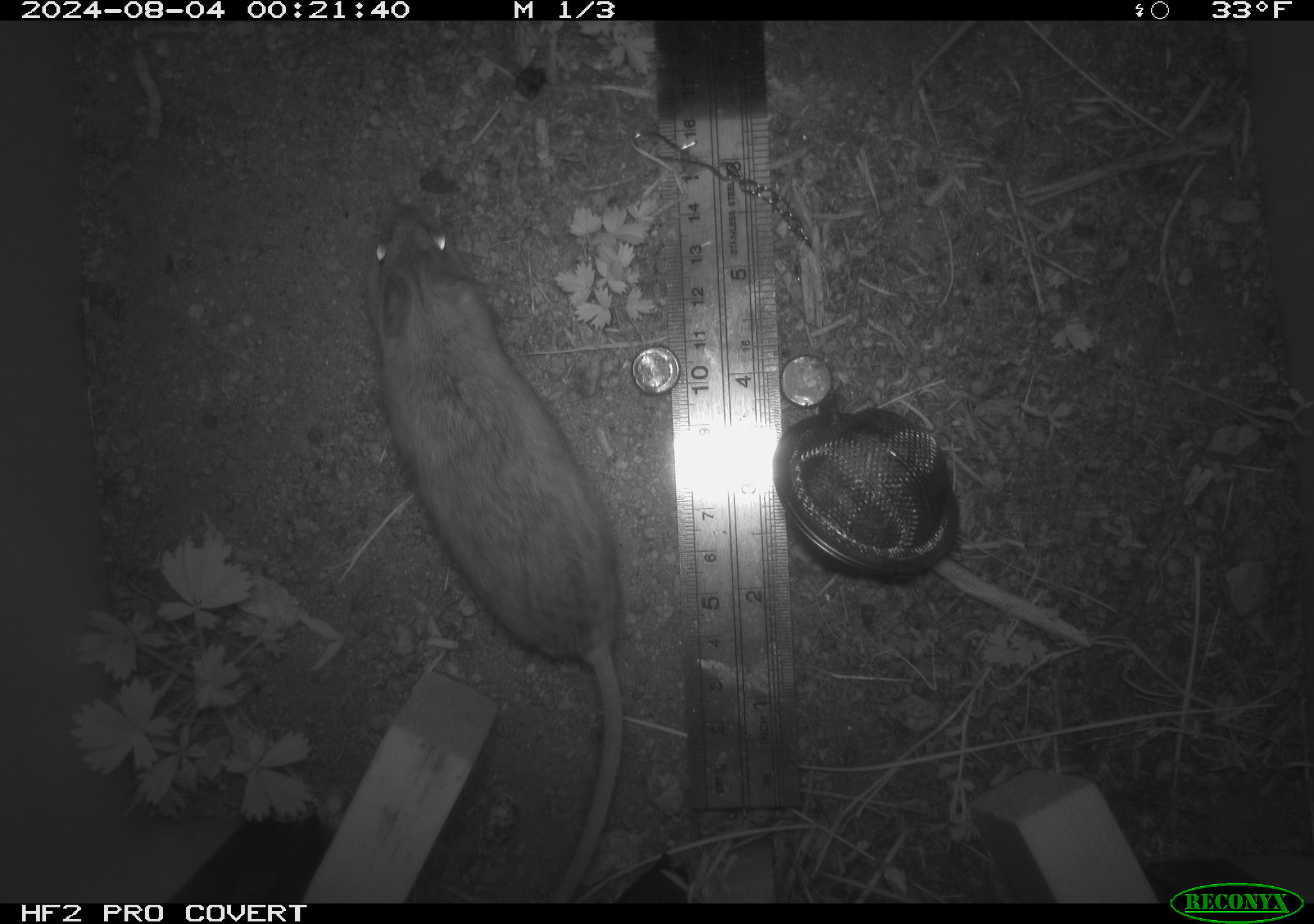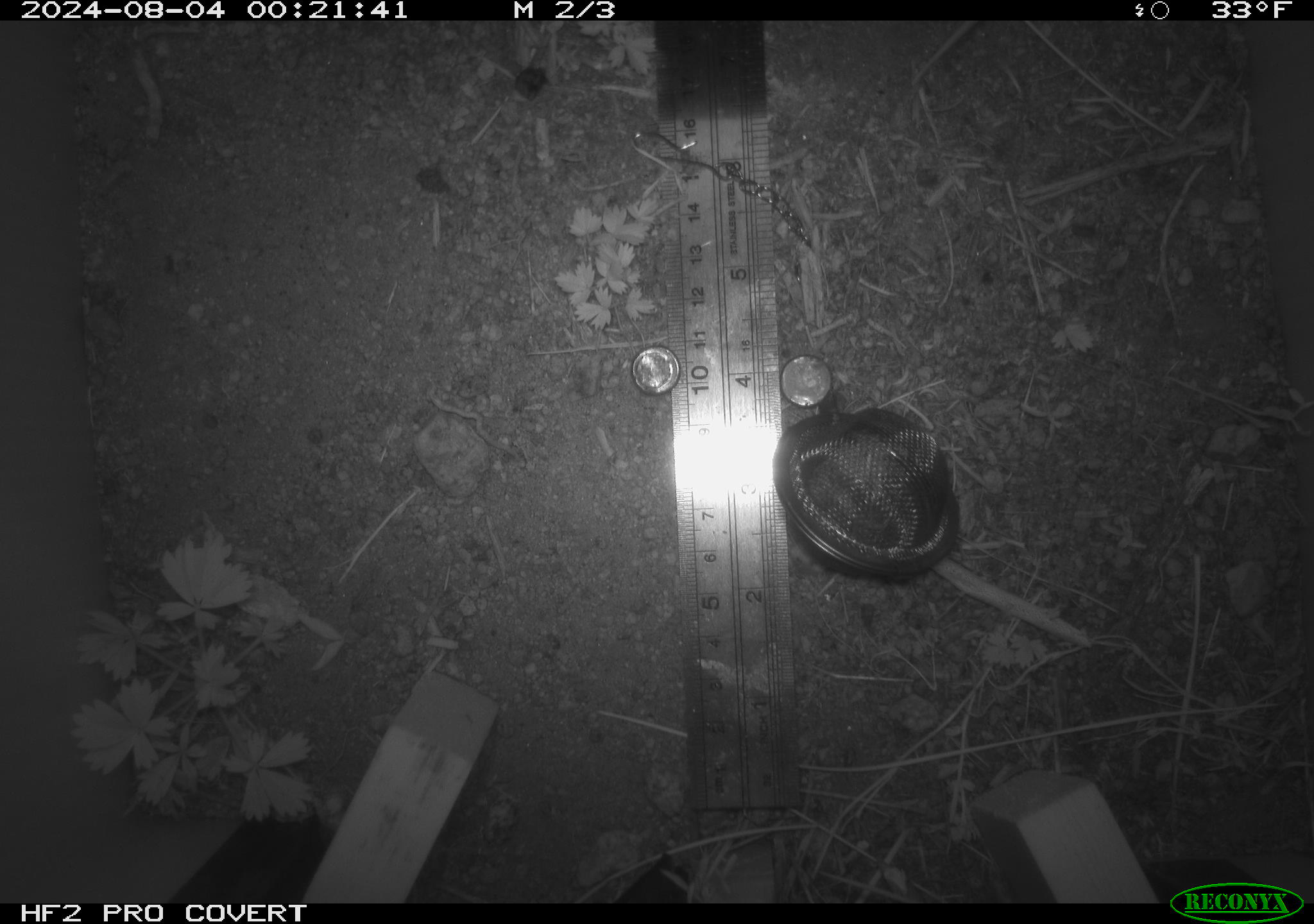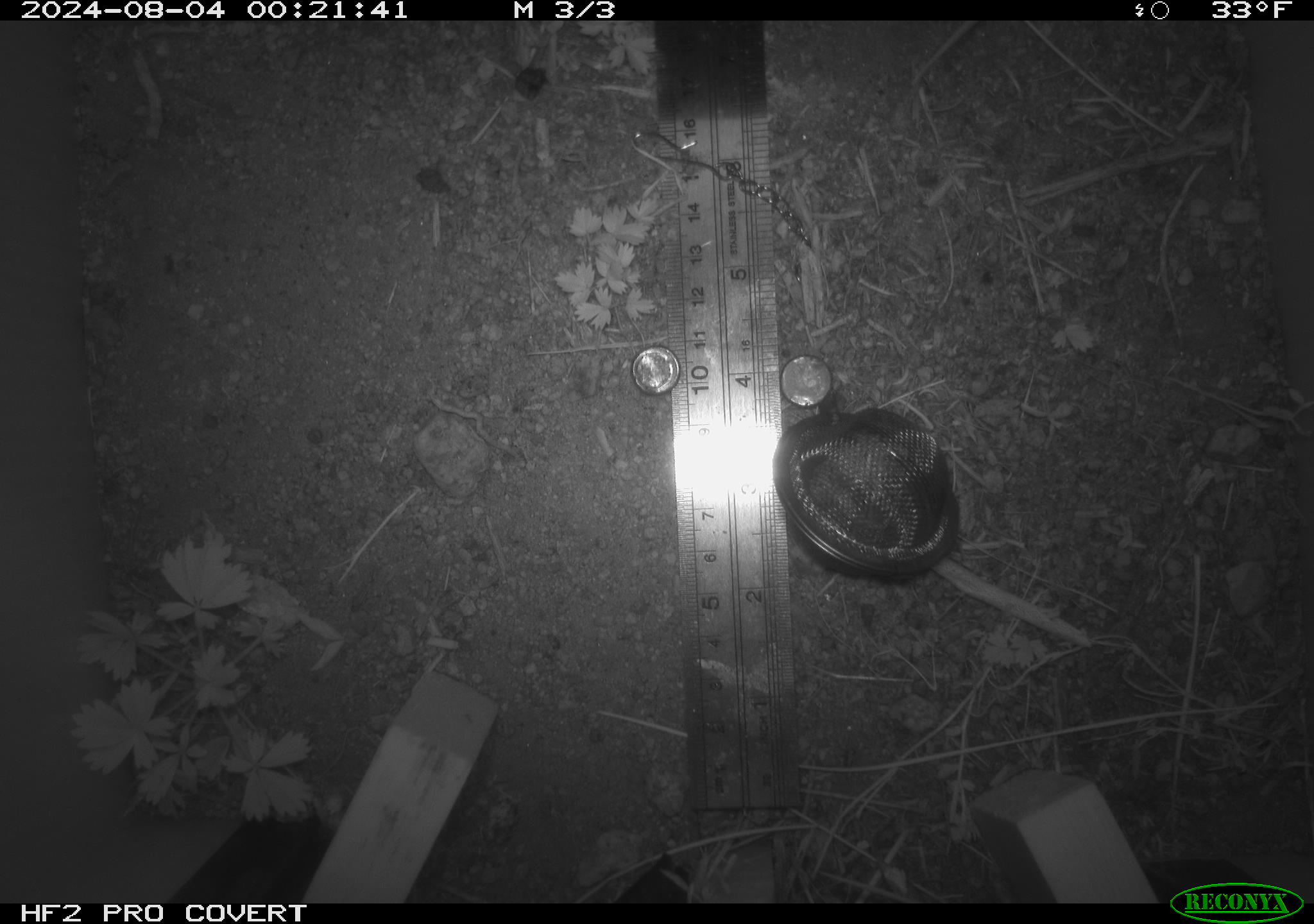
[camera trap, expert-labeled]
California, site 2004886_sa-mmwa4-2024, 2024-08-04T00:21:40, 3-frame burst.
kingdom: Animalia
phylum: Chordata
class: Mammalia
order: Rodentia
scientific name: Rodentia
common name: mouse species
Mouse species (Rodentia).